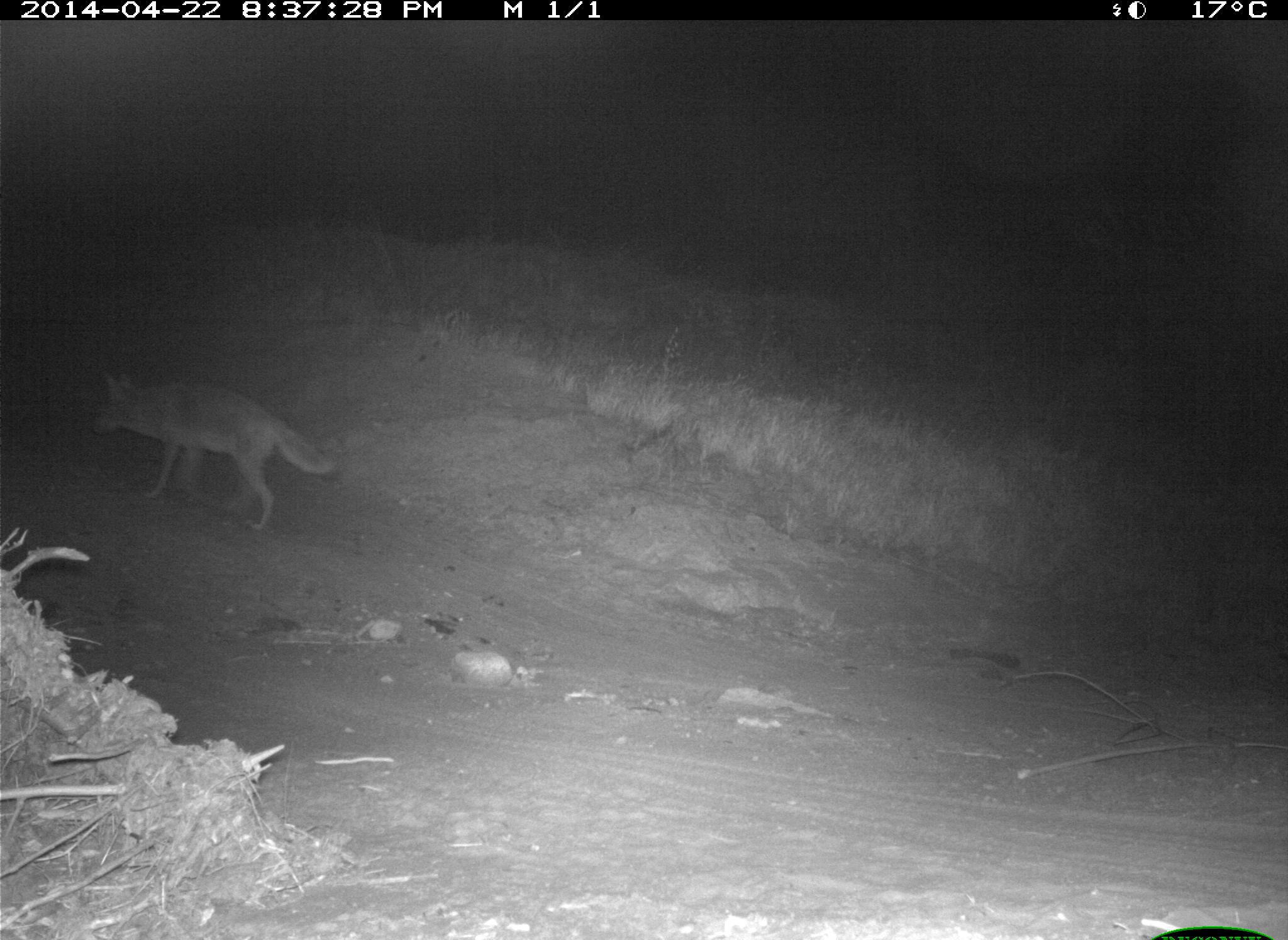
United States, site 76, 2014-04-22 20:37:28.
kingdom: Animalia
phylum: Chordata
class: Mammalia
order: Carnivora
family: Canidae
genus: Canis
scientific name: Canis latrans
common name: coyote